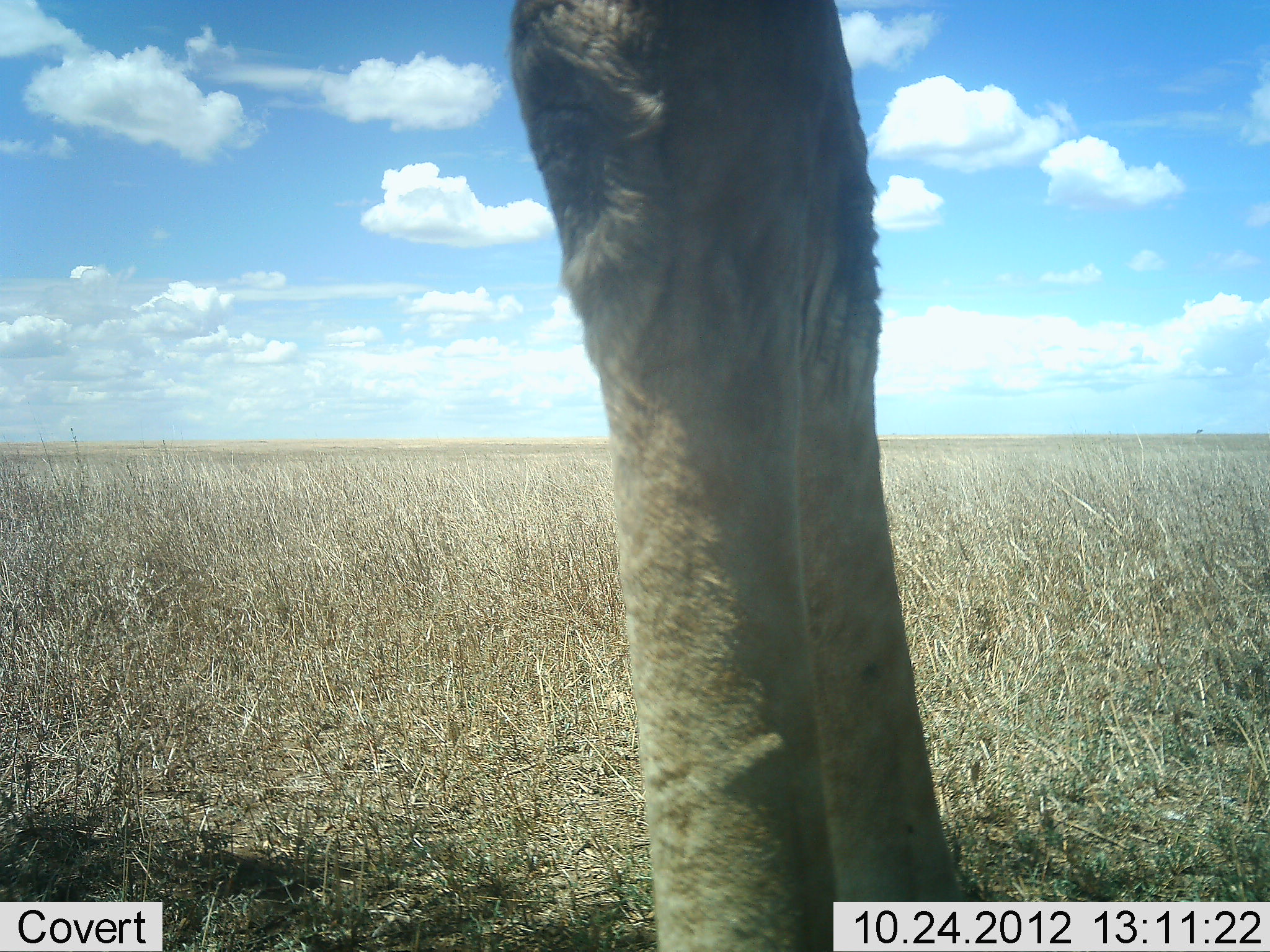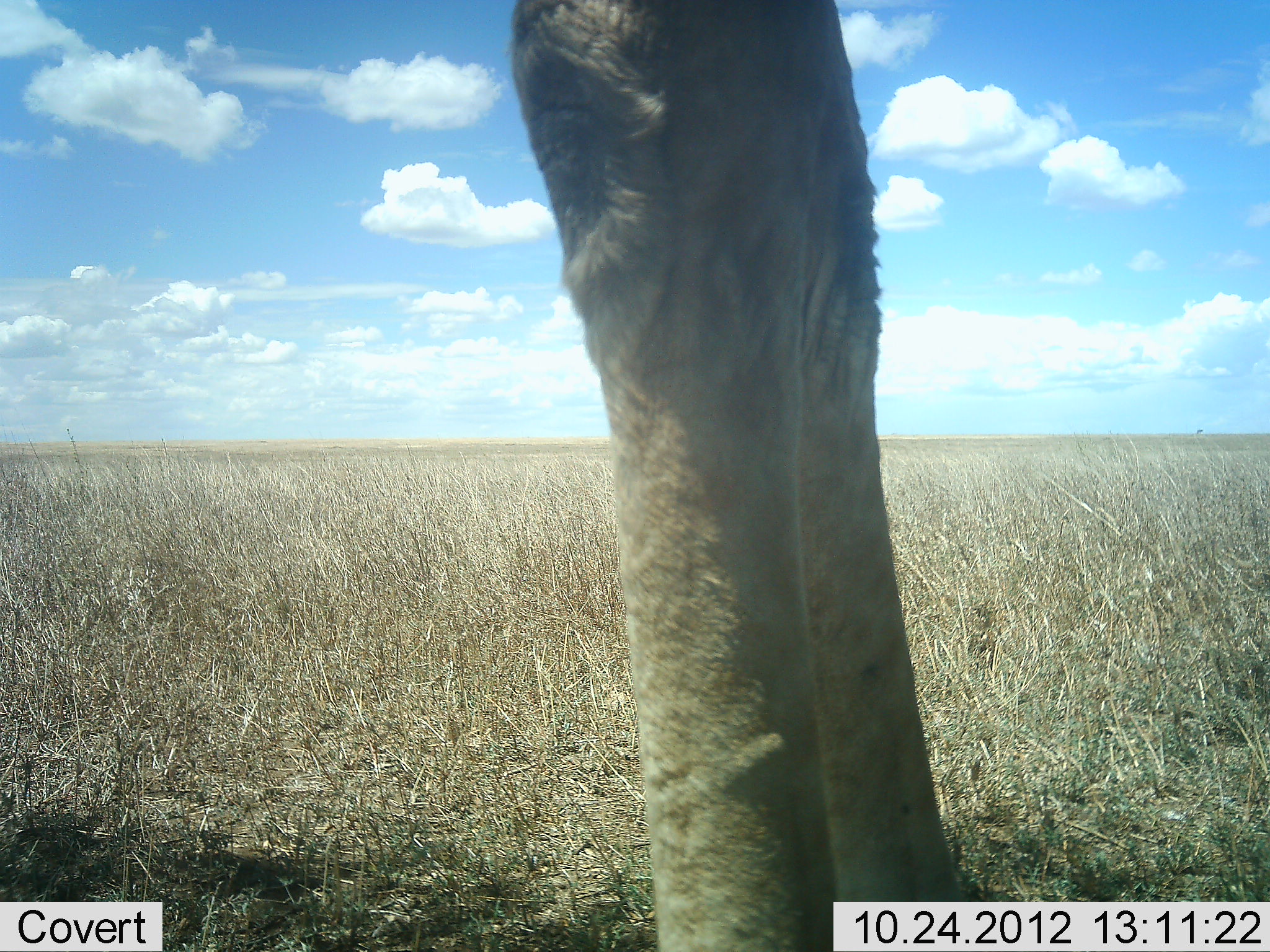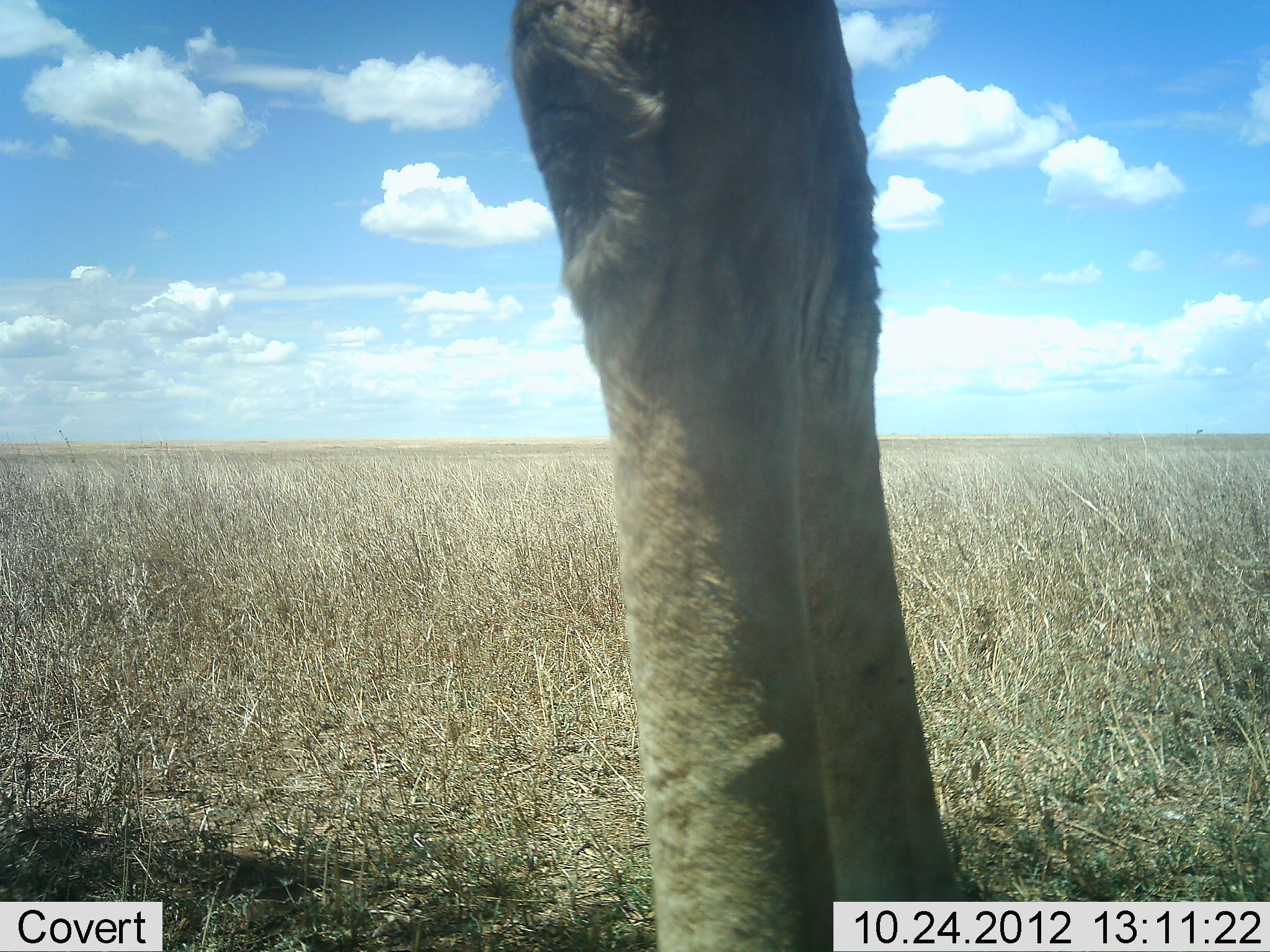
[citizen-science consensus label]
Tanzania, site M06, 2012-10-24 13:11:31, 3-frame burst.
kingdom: Animalia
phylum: Chordata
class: Mammalia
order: Artiodactyla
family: Giraffidae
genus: Giraffa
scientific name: Giraffa camelopardalis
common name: giraffe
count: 1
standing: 100%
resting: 0%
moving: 0%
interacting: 0%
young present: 0%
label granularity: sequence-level